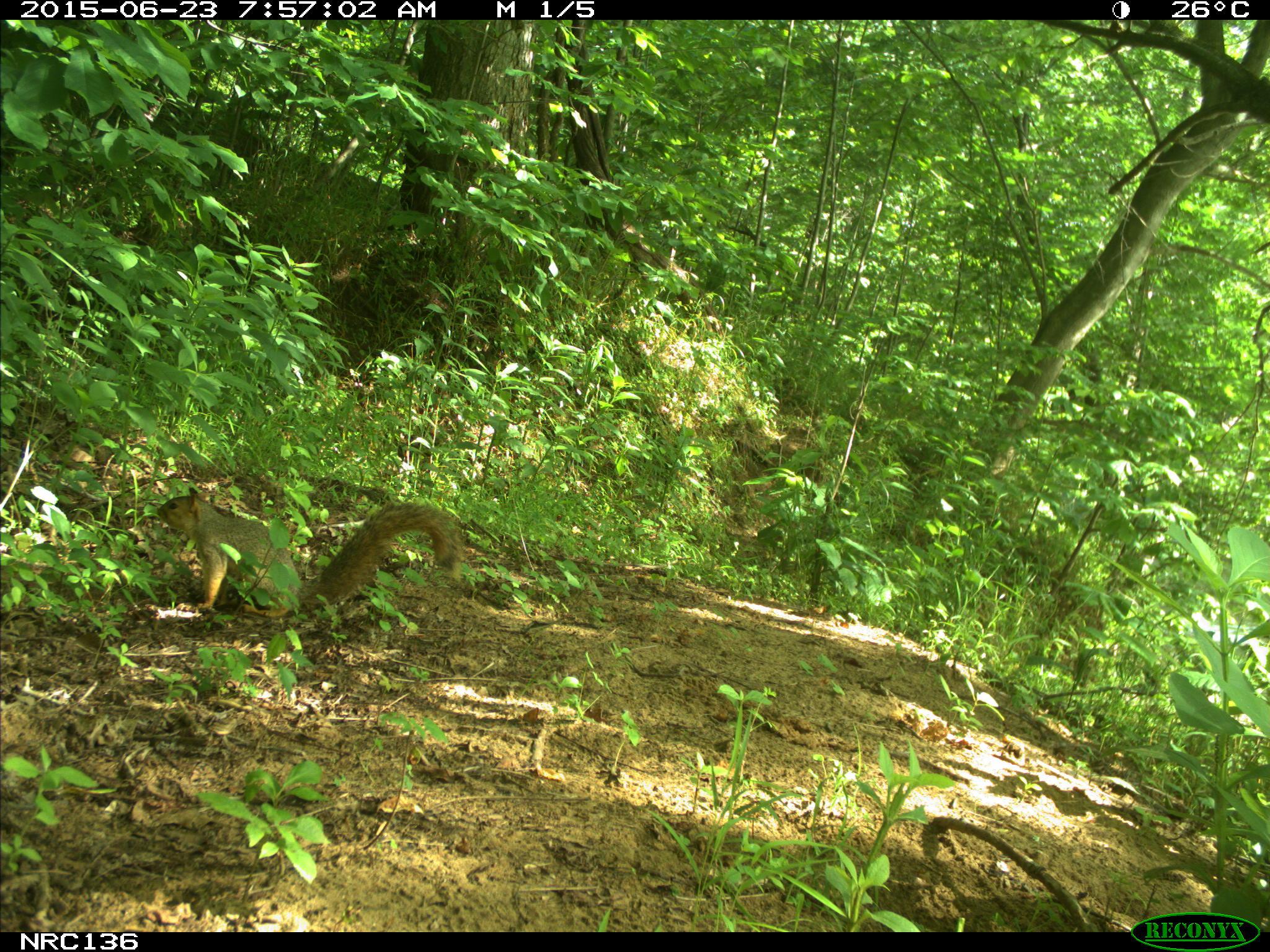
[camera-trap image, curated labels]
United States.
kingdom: Animalia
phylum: Chordata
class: Mammalia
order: Rodentia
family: Sciuridae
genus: Sciurus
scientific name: Sciurus niger cinereus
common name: eastern fox squirrel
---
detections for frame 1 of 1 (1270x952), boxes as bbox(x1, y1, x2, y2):
Eastern Fox Squirrel: bbox(147, 477, 469, 633)